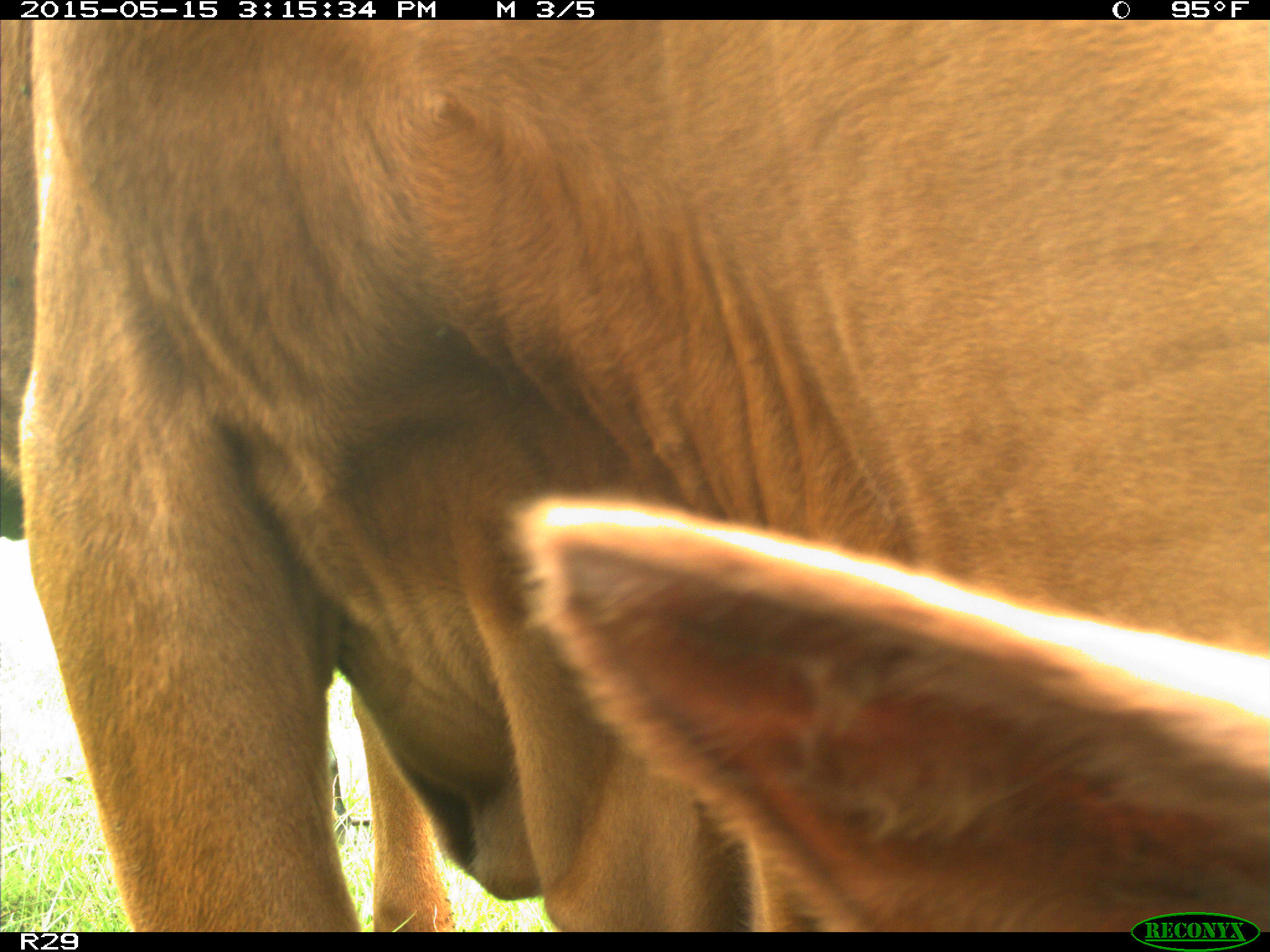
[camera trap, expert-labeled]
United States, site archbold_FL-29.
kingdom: Animalia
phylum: Chordata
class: Mammalia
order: Artiodactyla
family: Bovidae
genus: Bos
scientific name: Bos taurus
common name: domestic cow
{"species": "Bos taurus (domestic cow)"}